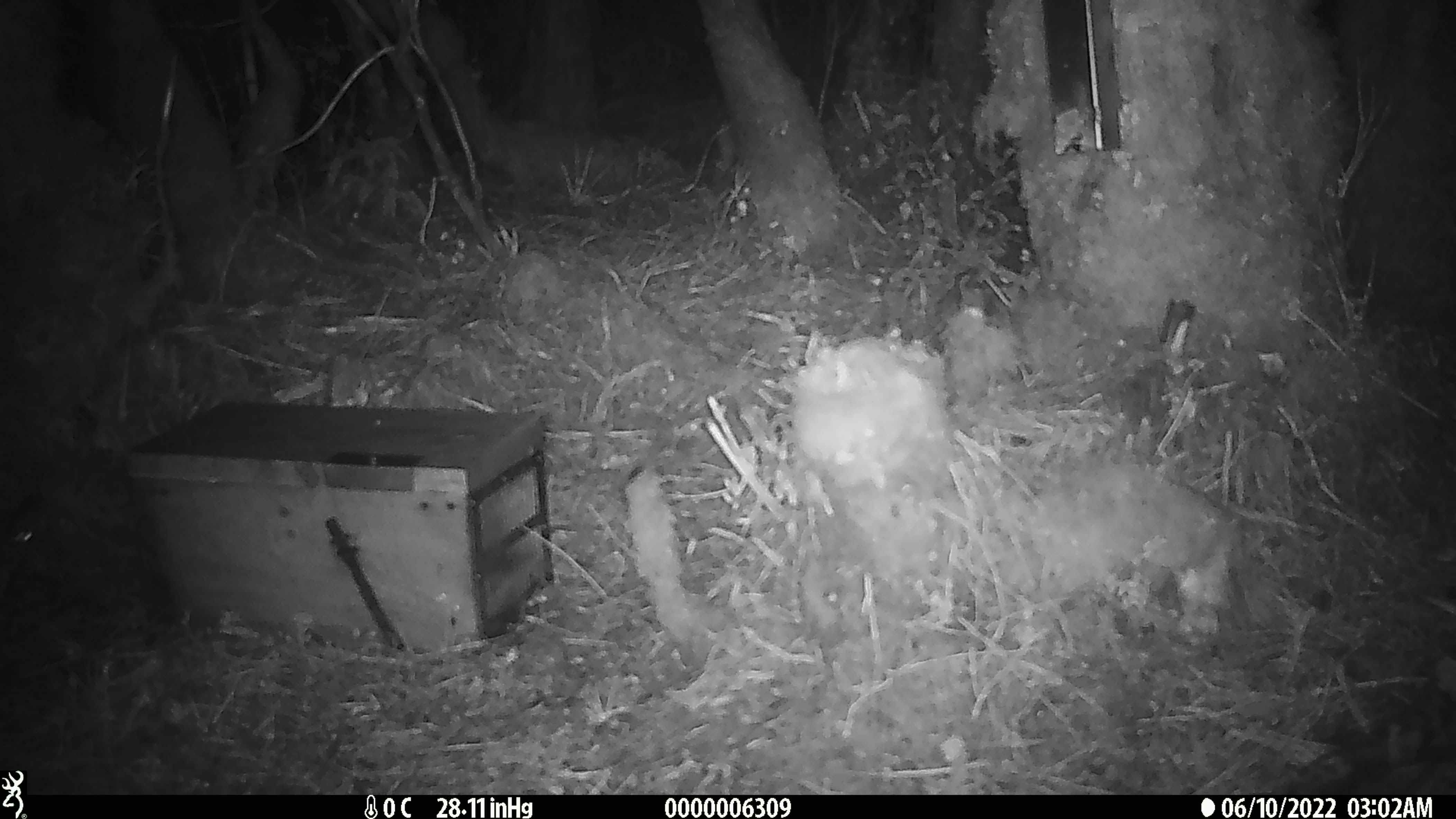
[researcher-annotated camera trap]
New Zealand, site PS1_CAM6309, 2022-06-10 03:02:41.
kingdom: Animalia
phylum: Chordata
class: Mammalia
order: Rodentia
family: Muridae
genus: Mus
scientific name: Mus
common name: mouse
Mouse (Mus).